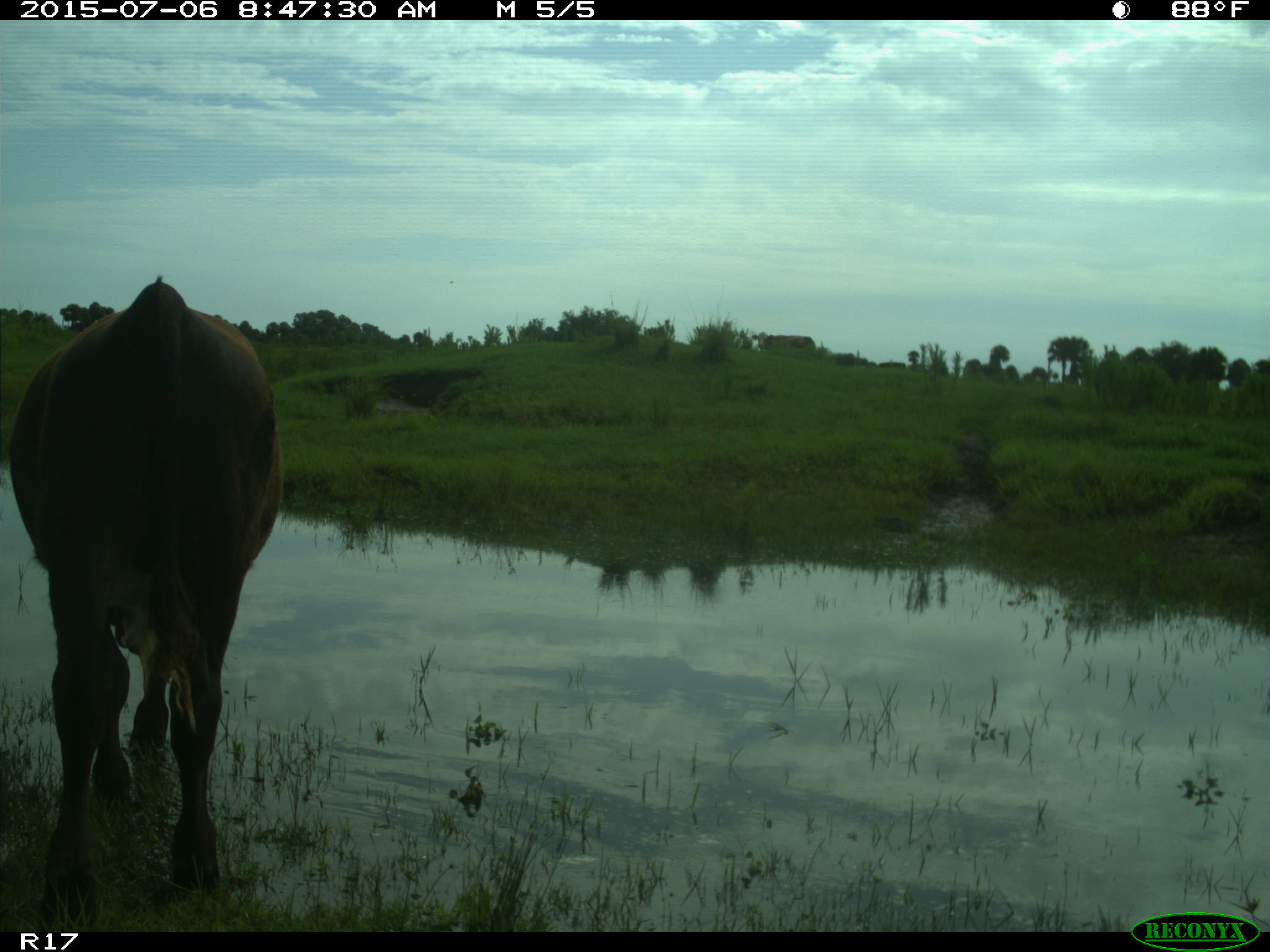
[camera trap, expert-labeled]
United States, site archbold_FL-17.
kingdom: Animalia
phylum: Chordata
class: Mammalia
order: Artiodactyla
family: Bovidae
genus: Bos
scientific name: Bos taurus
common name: domestic cow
Bos taurus (domestic cow).